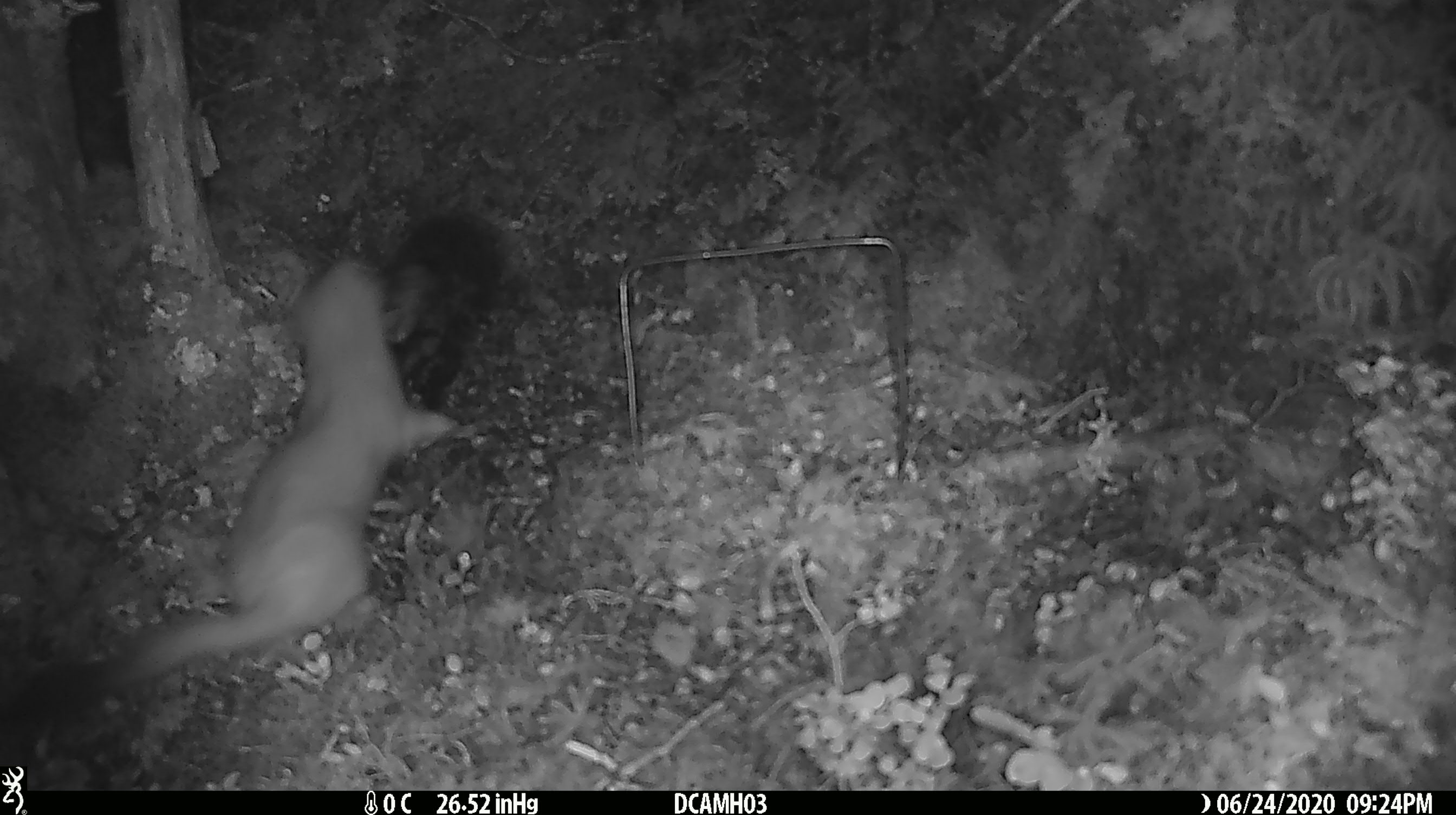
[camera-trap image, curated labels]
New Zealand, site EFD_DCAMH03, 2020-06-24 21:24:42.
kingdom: Animalia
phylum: Chordata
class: Mammalia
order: Carnivora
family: Mustelidae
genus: Mustela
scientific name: Mustela erminea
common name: stoat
Stoat (Mustela erminea).